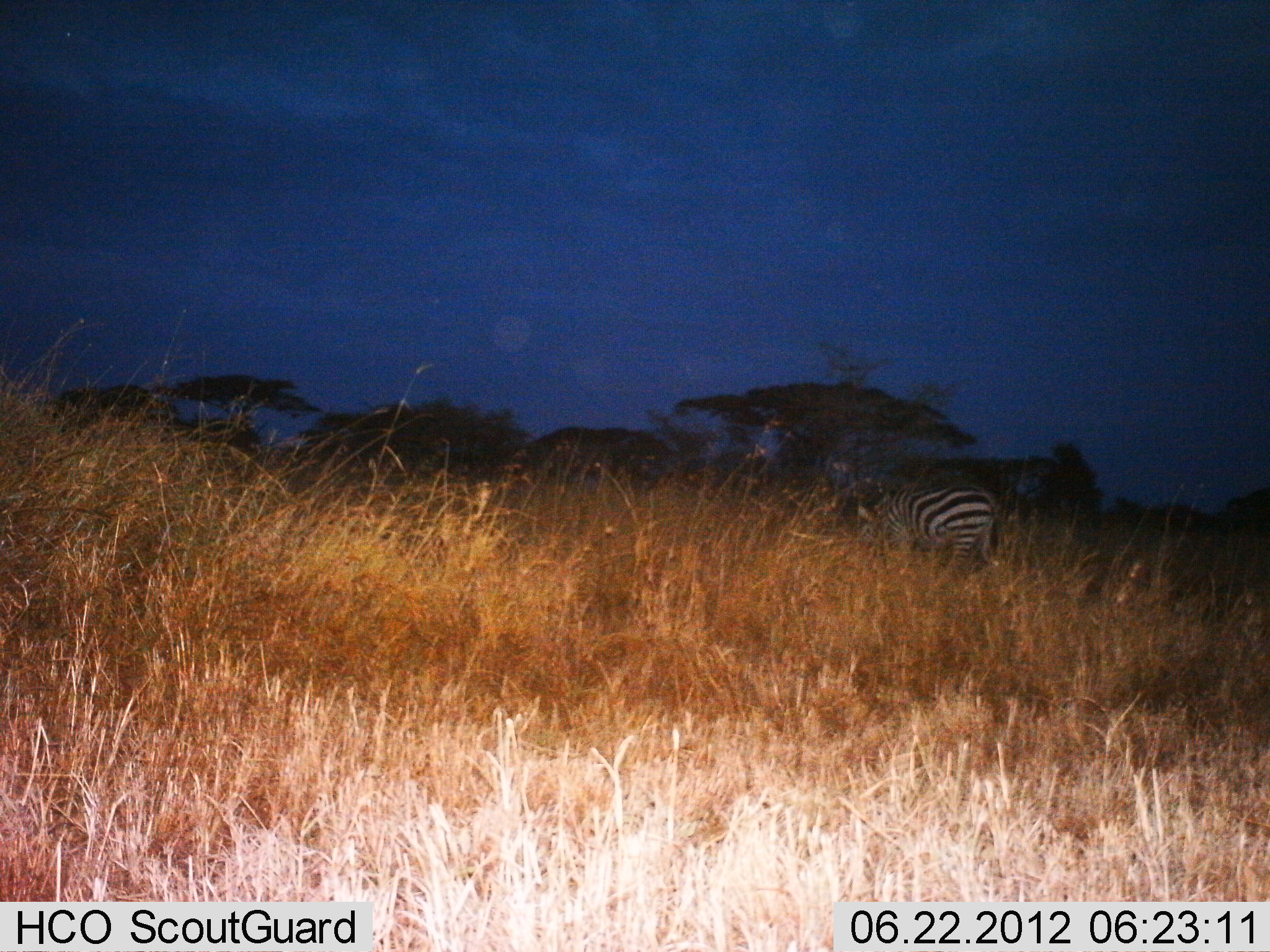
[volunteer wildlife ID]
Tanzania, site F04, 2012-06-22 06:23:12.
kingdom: Animalia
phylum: Chordata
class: Mammalia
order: Perissodactyla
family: Equidae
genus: Equus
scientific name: Equus quagga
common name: plains zebra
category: zebra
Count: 1.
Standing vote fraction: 70%.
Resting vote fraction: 0%.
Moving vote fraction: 10%.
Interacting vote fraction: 0%.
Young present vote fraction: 0%.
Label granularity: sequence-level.